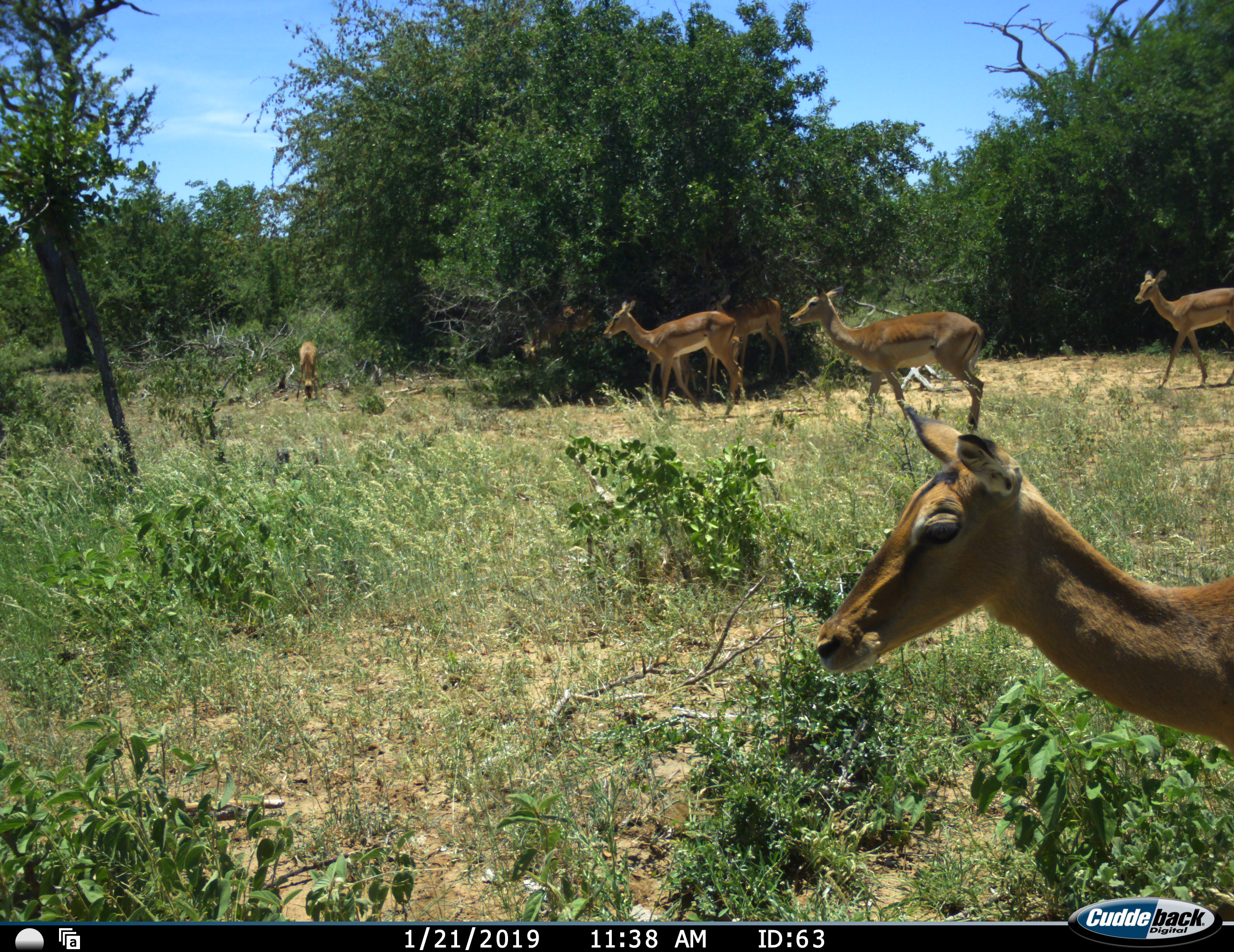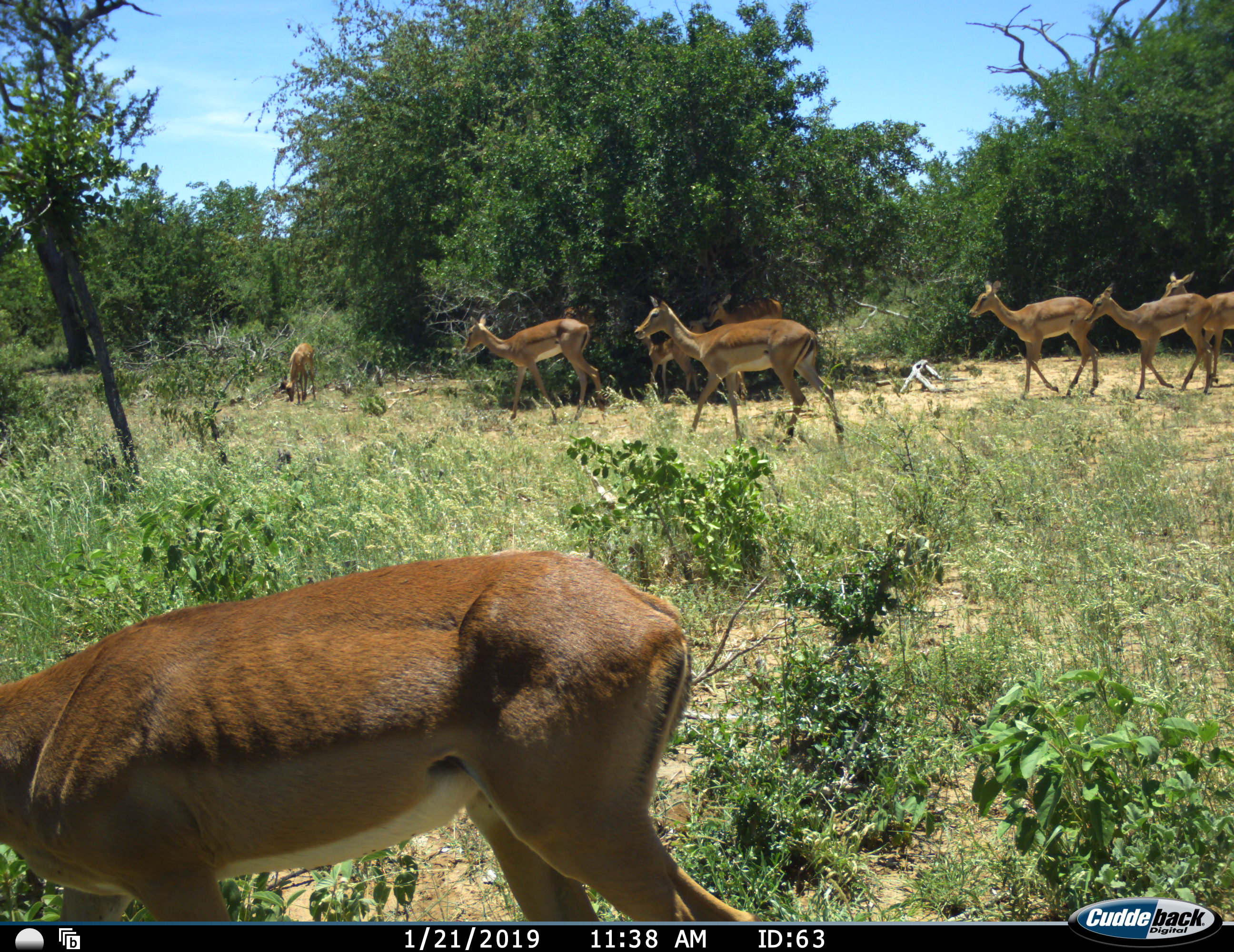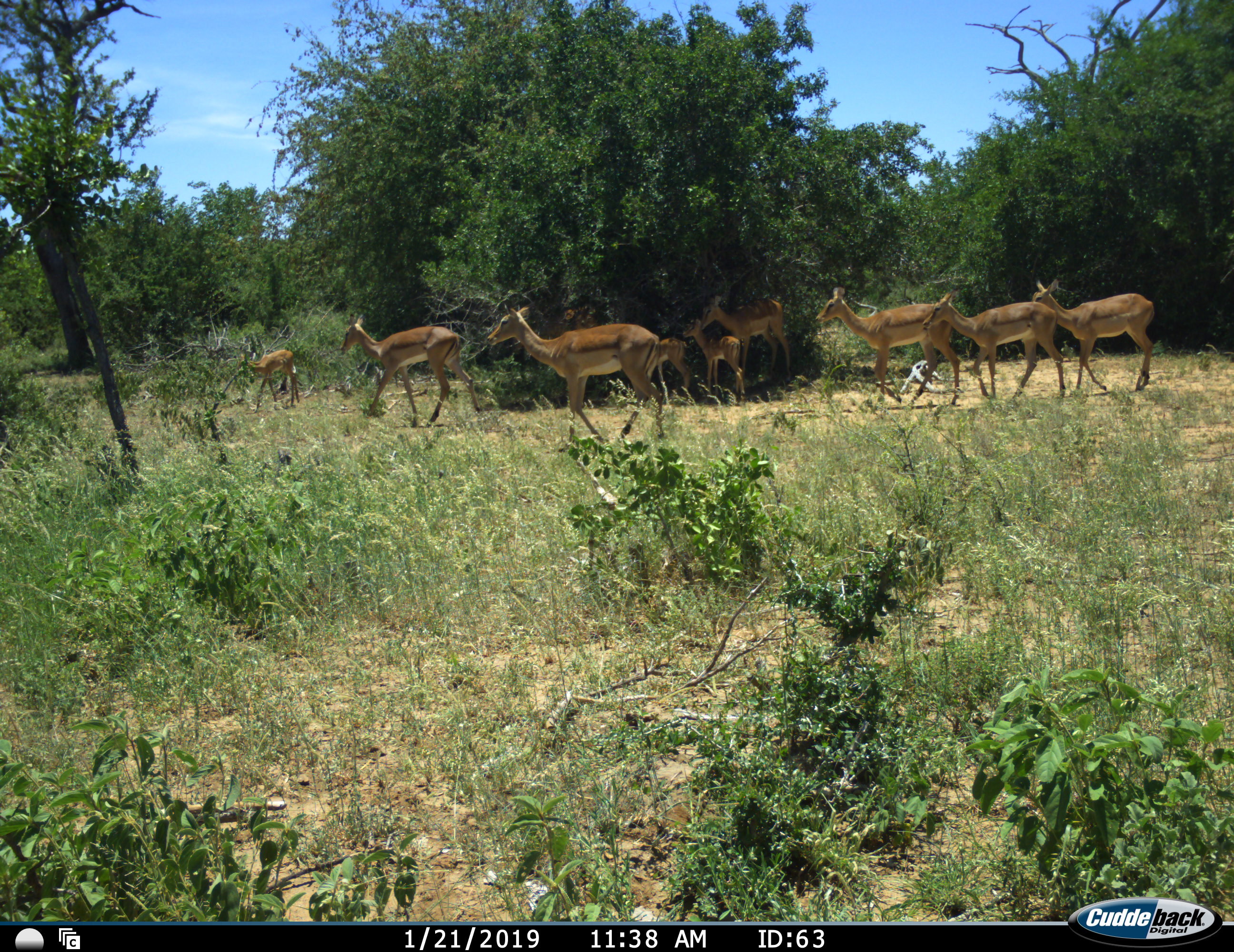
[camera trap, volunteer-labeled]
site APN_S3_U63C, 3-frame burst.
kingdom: Animalia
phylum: Chordata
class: Mammalia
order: Artiodactyla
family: Bovidae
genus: Aepyceros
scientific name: Aepyceros melampus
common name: impala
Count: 9.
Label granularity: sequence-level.